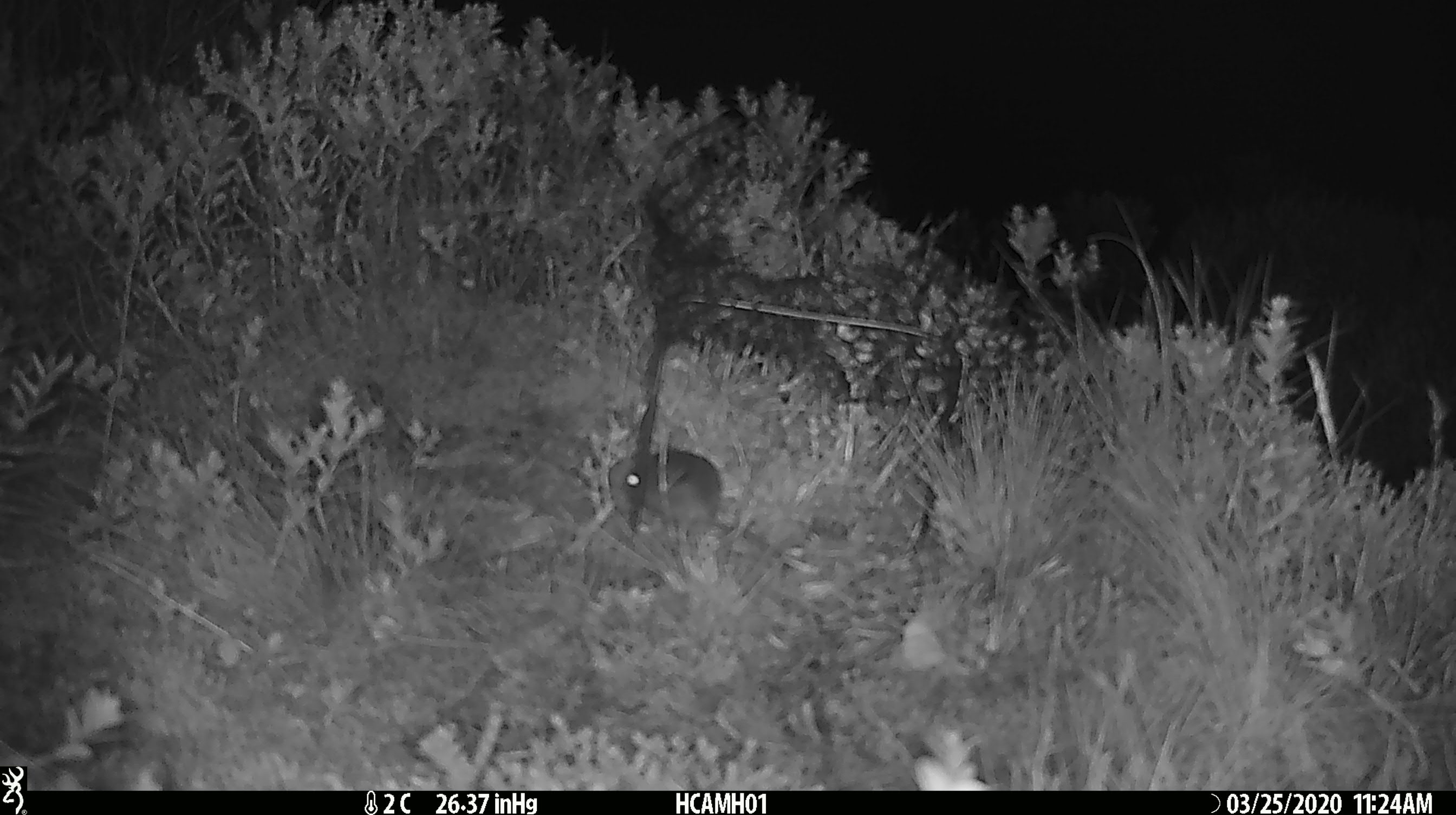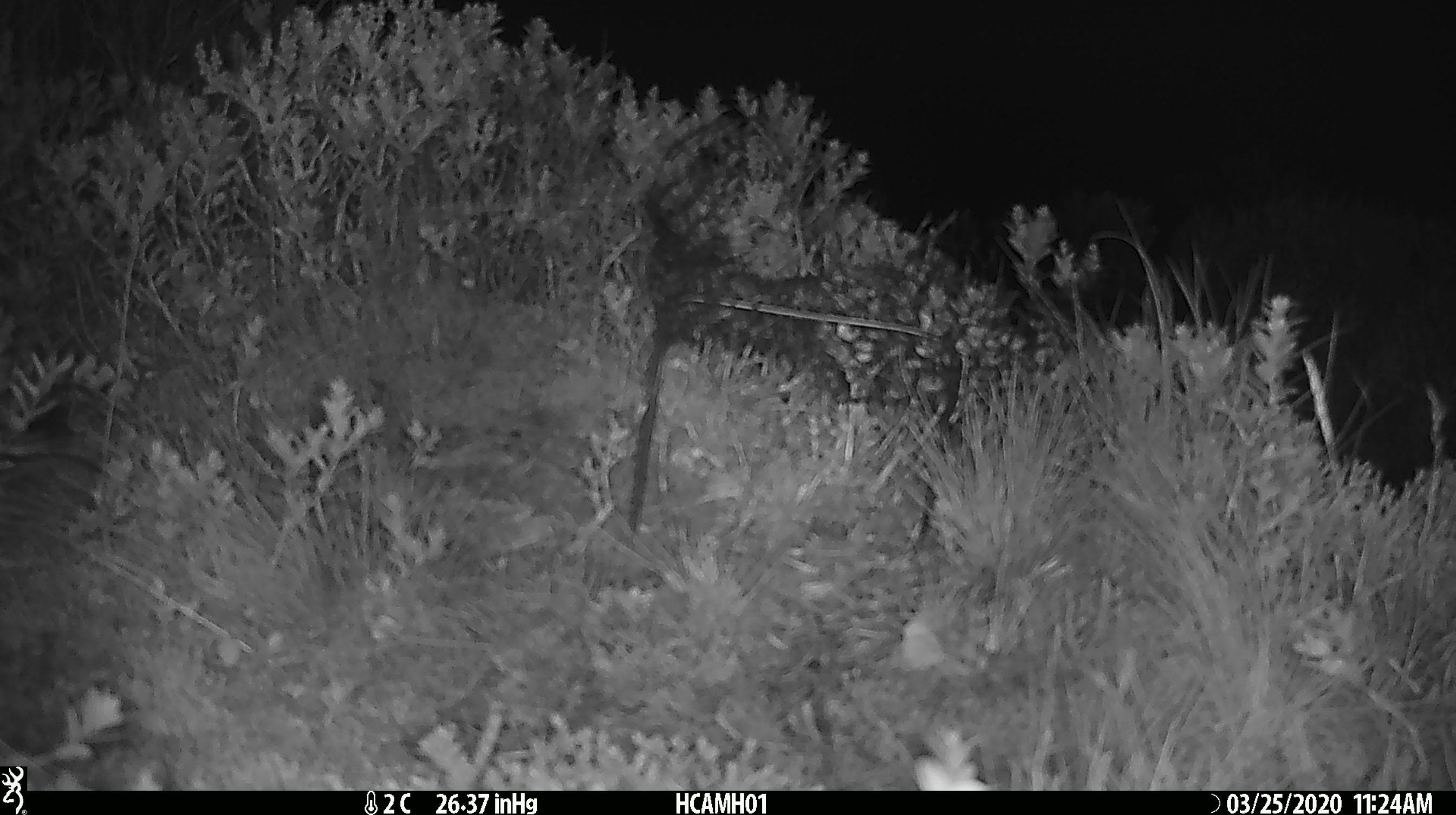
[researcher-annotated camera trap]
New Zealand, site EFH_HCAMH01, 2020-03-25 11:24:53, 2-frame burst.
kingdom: Animalia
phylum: Chordata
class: Mammalia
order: Rodentia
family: Muridae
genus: Mus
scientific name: Mus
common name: mouse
Mouse (Mus).